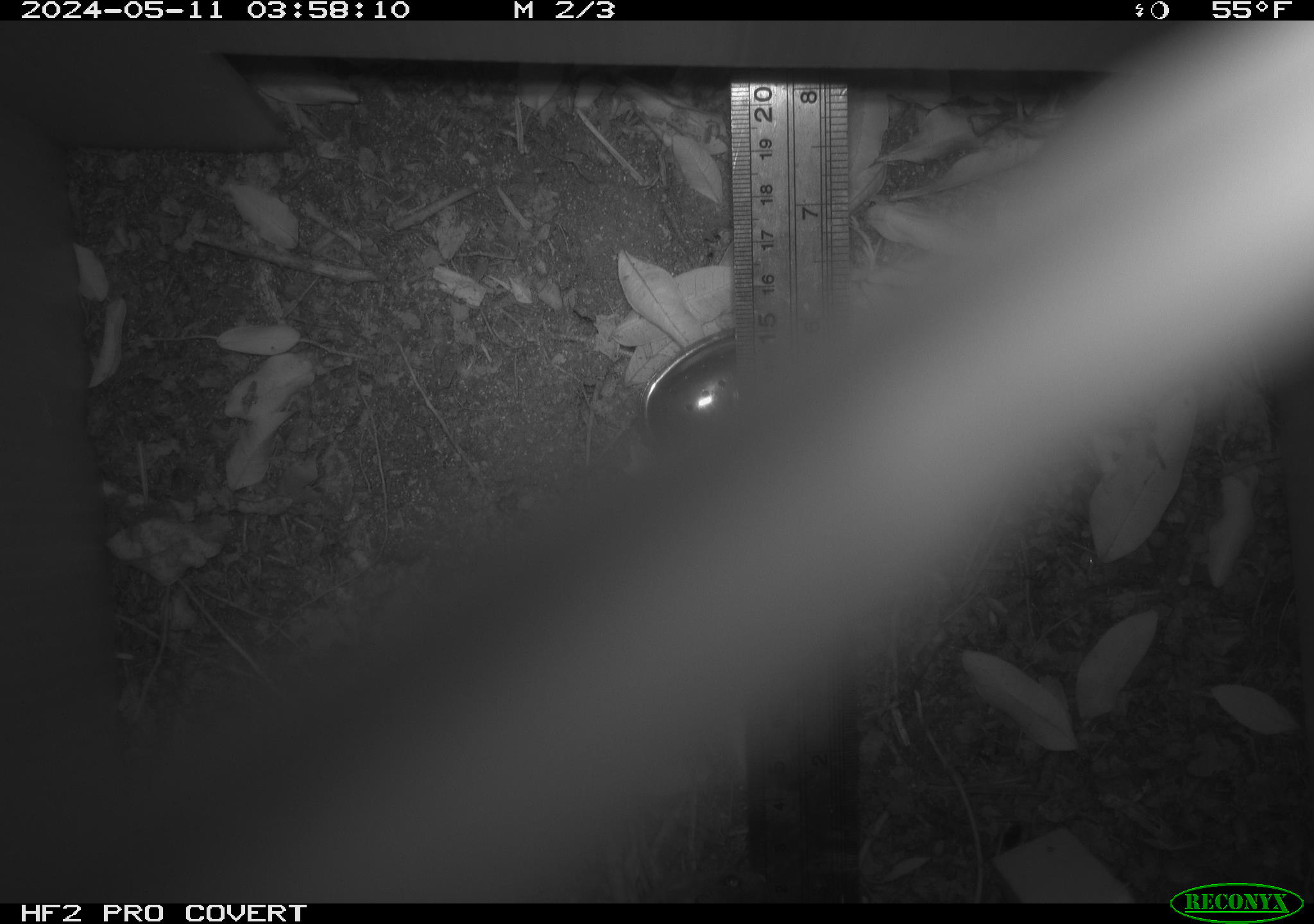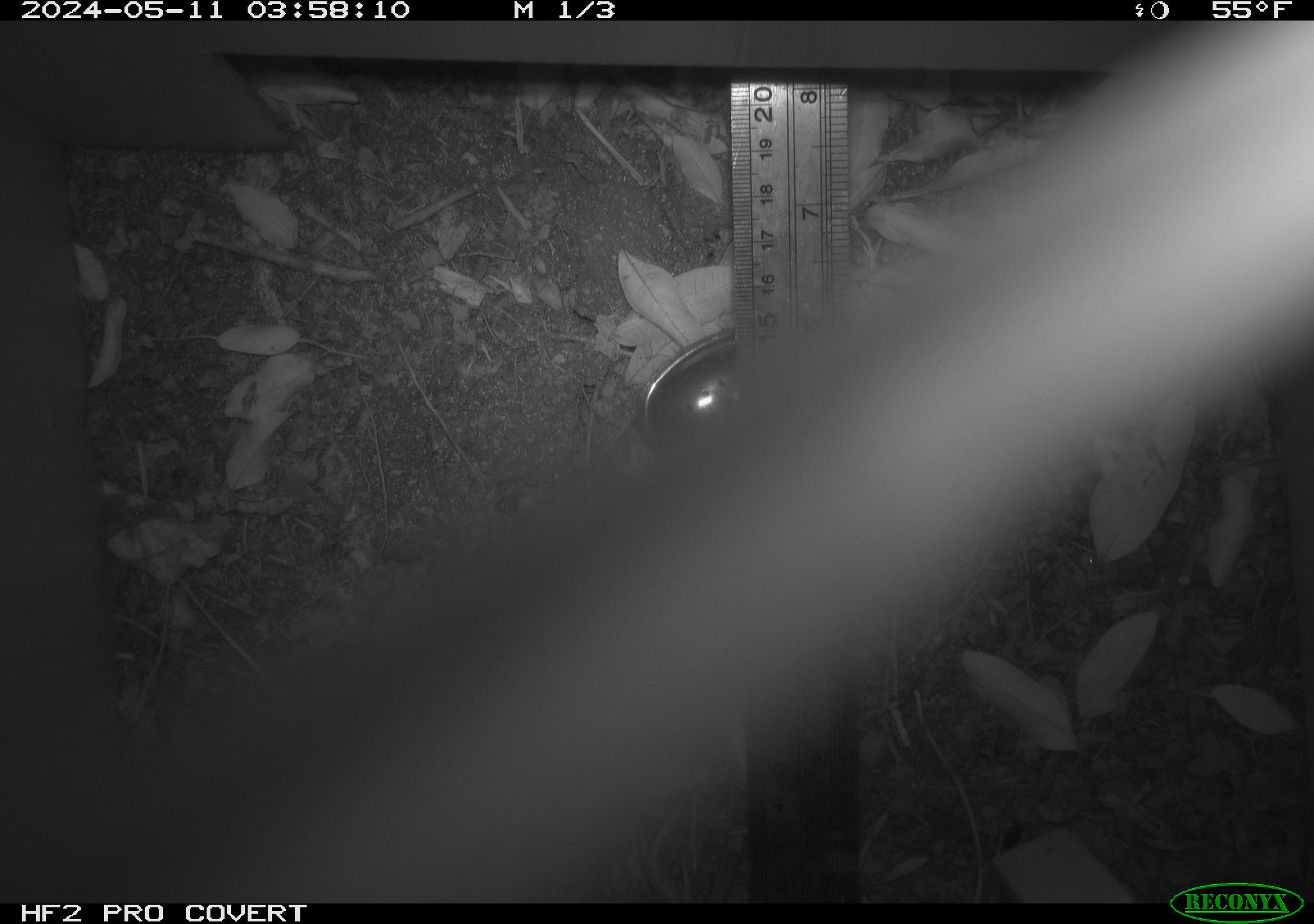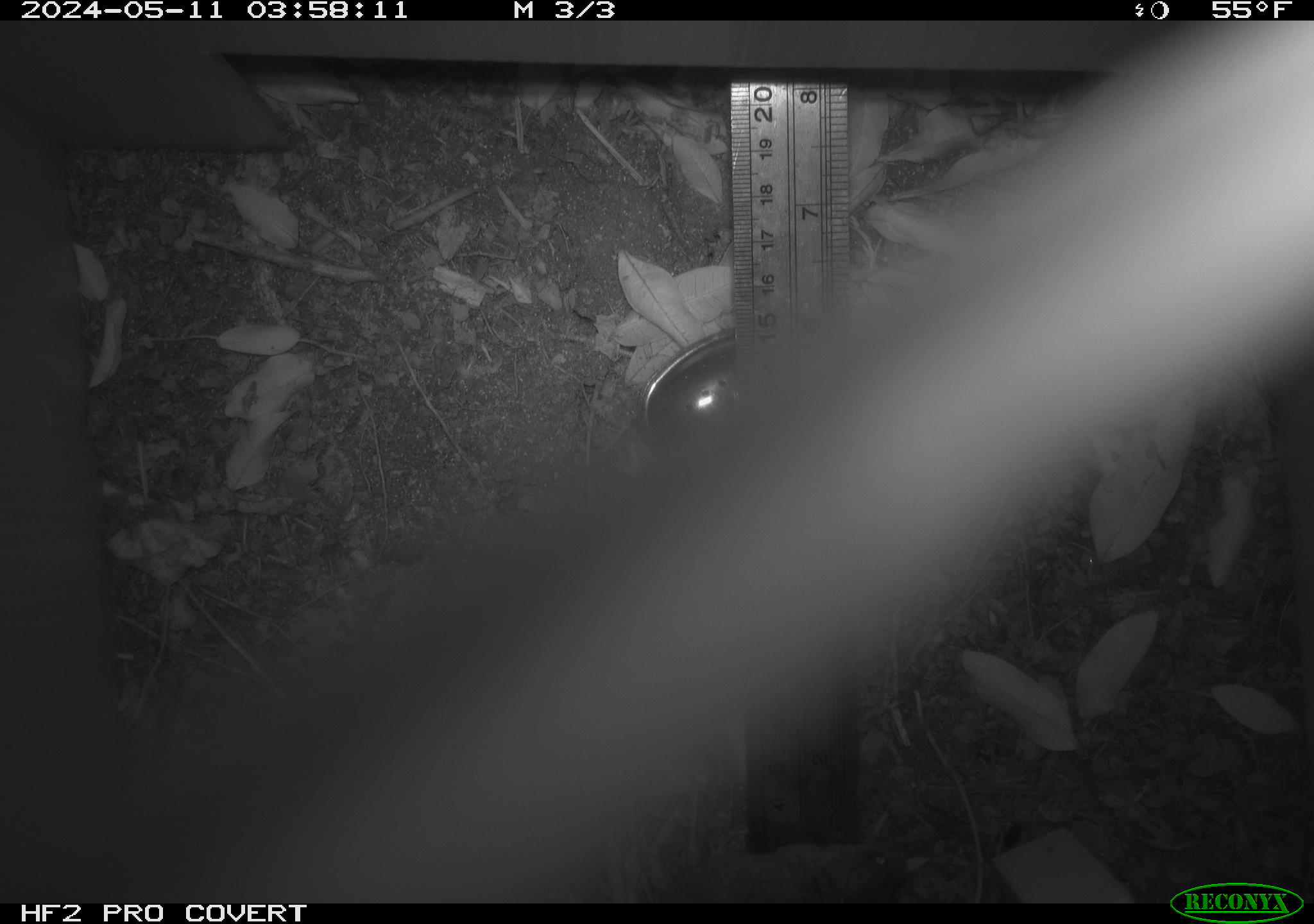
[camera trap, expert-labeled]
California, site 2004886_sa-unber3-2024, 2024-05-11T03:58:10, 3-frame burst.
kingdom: Animalia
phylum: Chordata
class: Mammalia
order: Rodentia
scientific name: Rodentia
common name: mouse species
Mouse species (Rodentia).